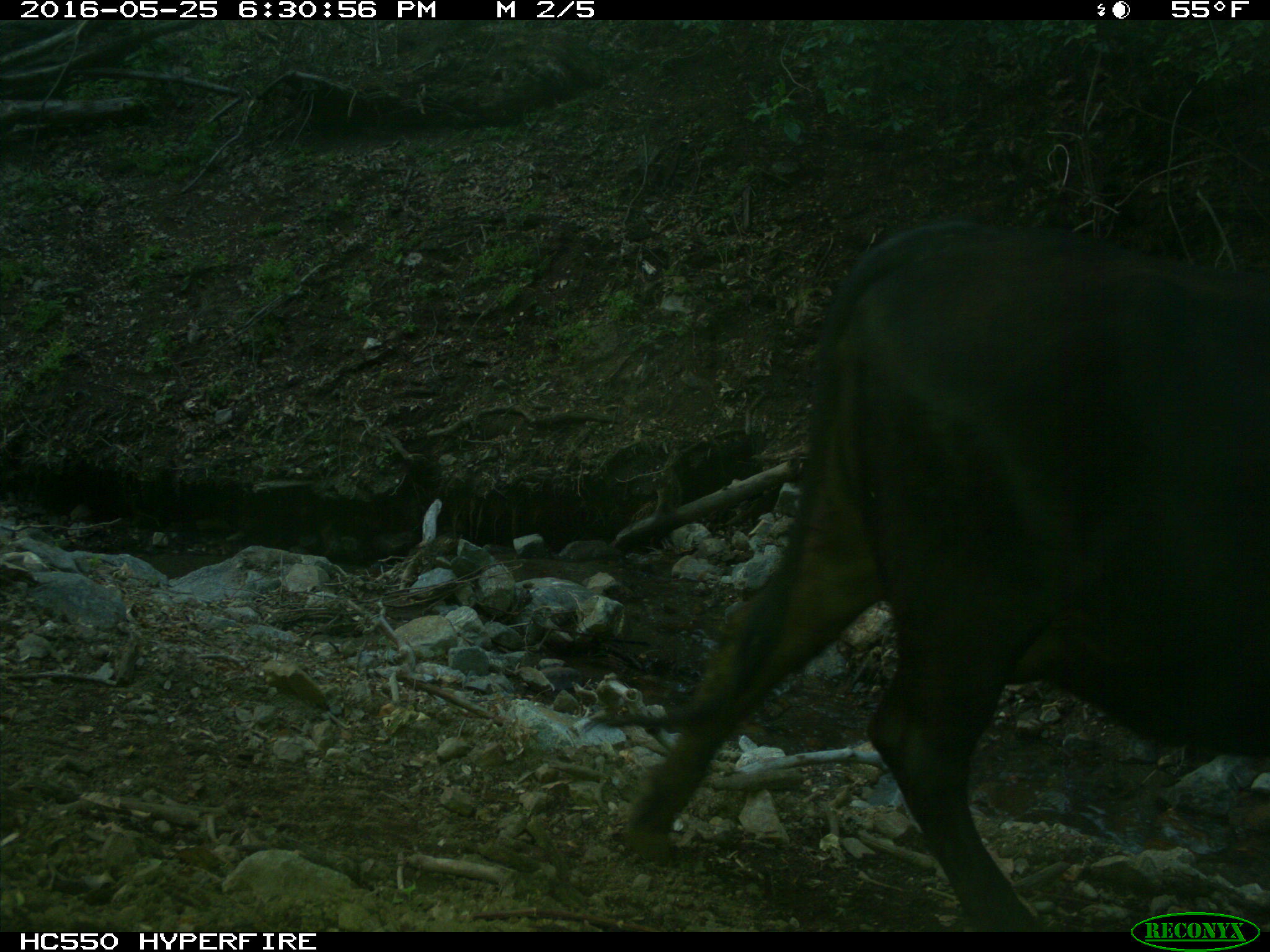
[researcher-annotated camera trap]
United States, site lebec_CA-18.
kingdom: Animalia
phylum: Chordata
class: Mammalia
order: Artiodactyla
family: Bovidae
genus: Bos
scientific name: Bos taurus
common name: domestic cow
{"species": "Bos taurus (domestic cow)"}